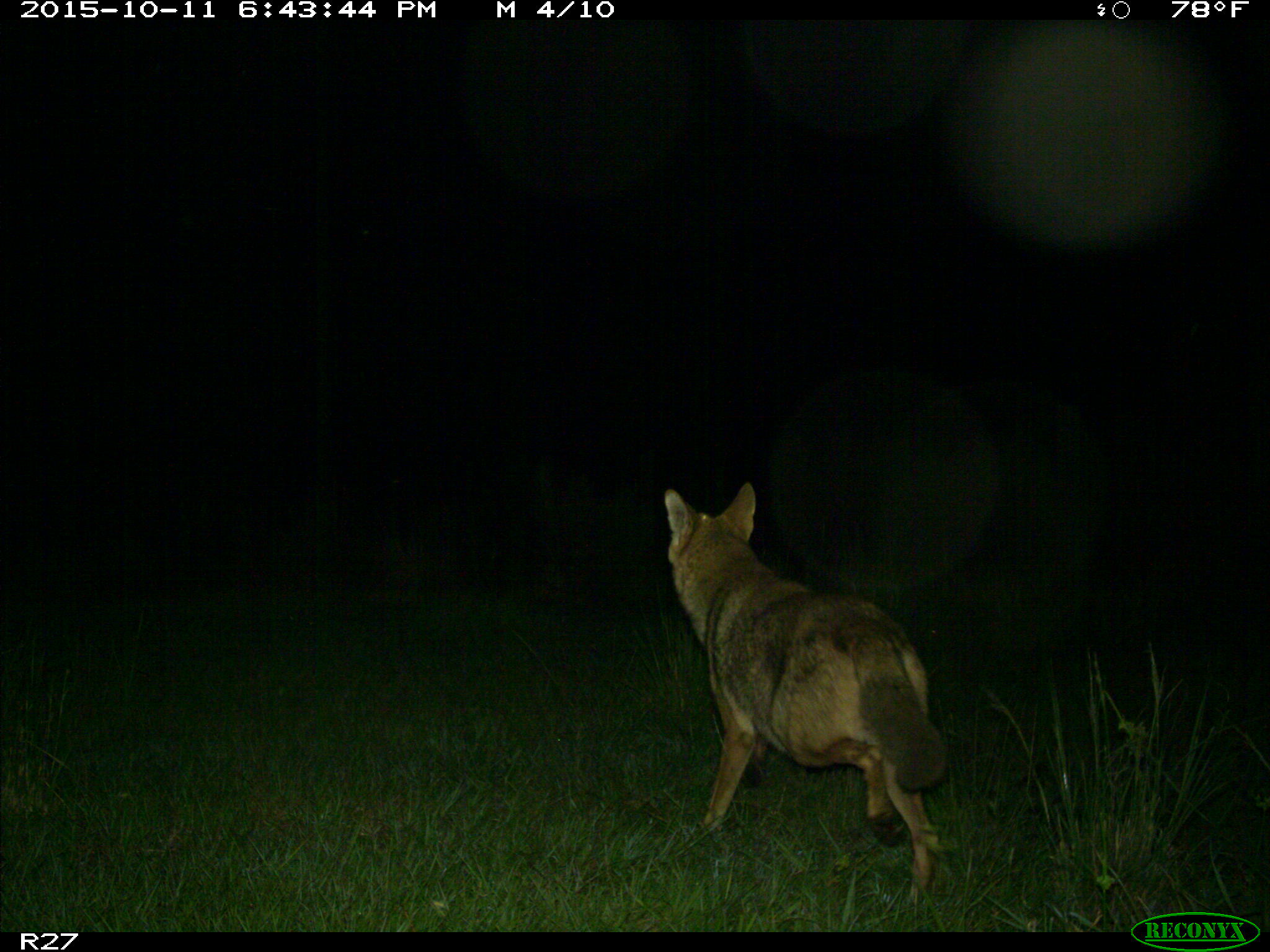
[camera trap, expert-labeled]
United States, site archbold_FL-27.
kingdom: Animalia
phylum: Chordata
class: Mammalia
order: Carnivora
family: Canidae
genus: Canis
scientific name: Canis latrans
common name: coyote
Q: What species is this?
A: Canis latrans (coyote).